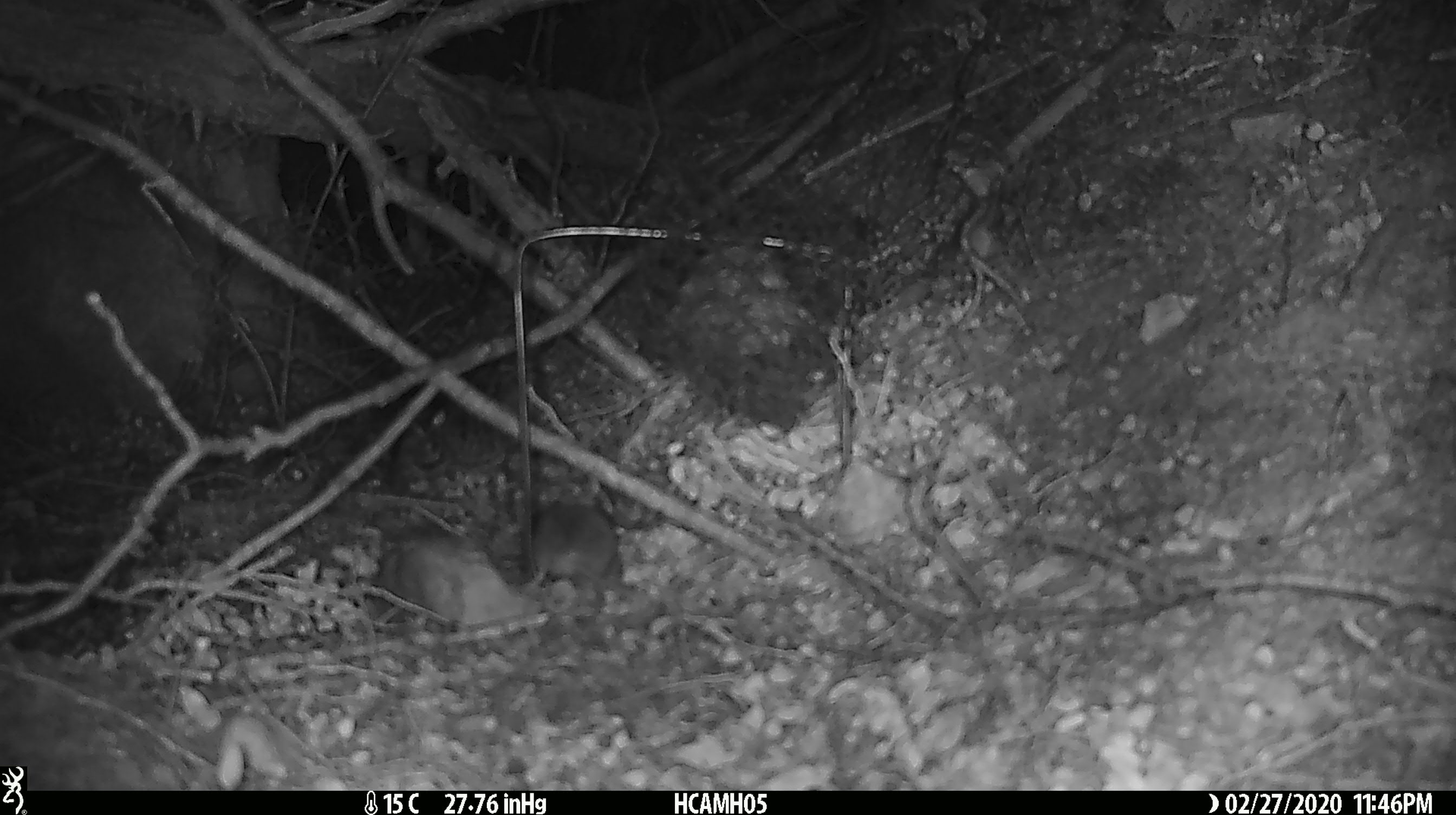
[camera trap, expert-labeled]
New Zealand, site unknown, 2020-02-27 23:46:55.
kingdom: Animalia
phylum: Chordata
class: Mammalia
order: Rodentia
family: Muridae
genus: Mus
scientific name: Mus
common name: mouse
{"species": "mouse (Mus)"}